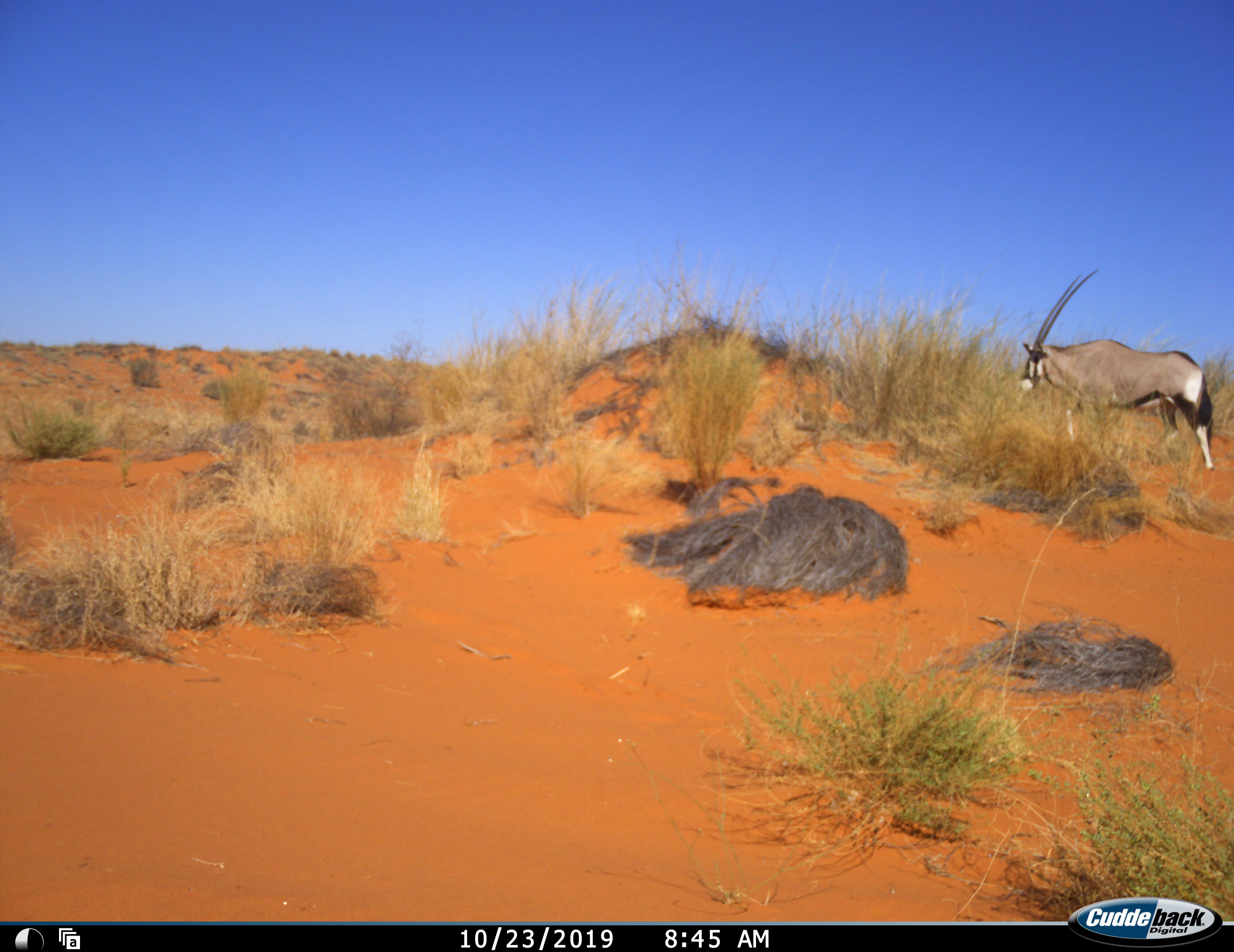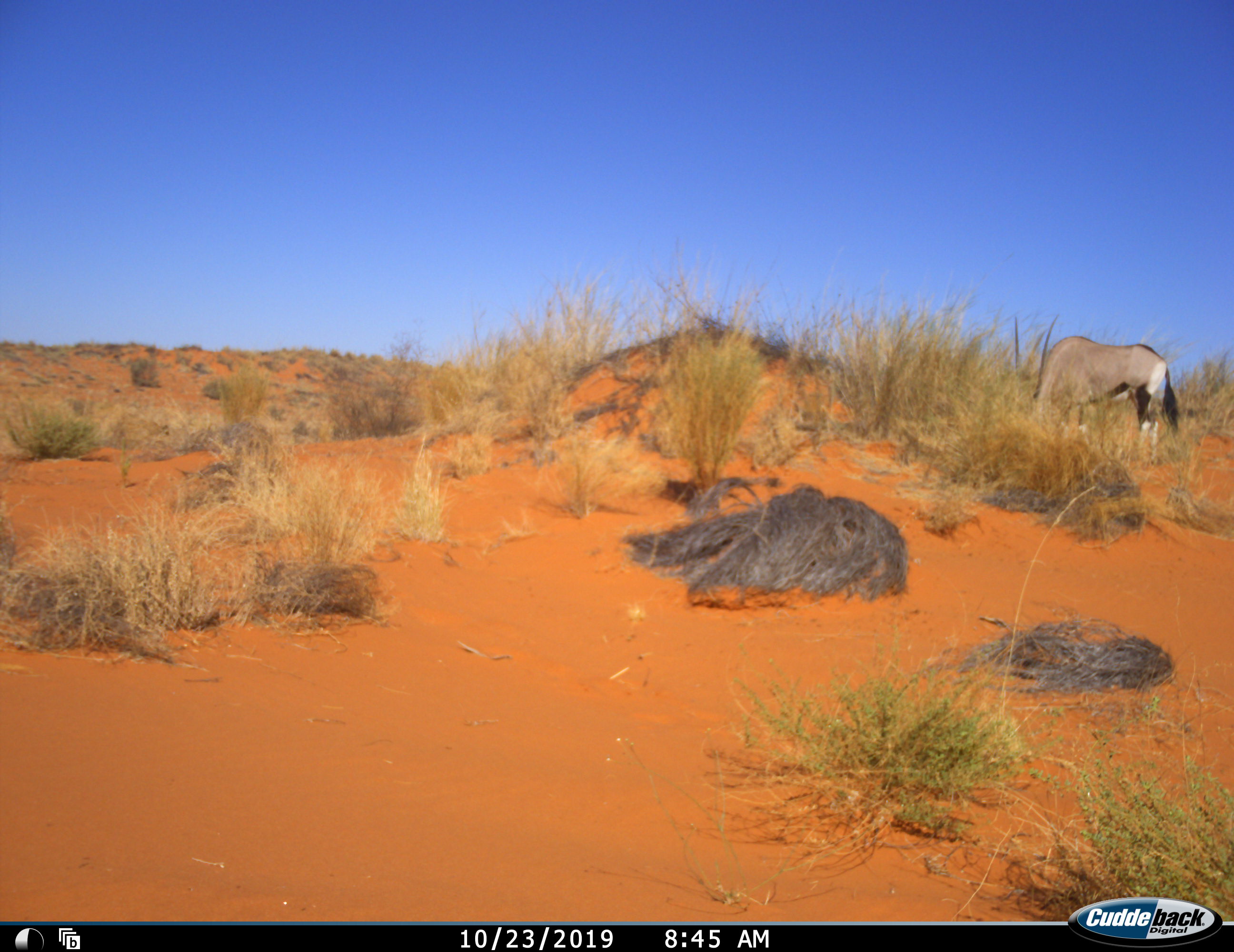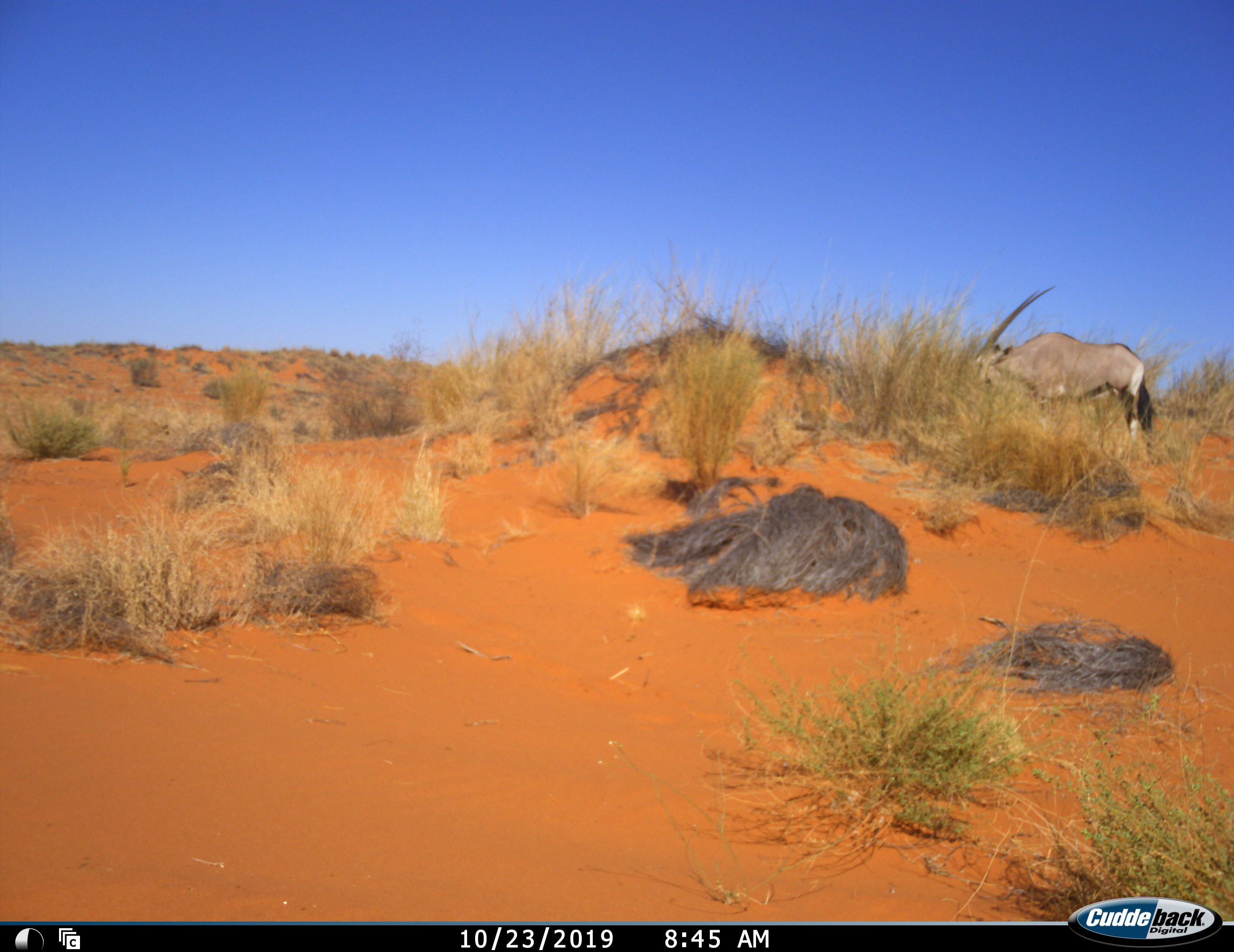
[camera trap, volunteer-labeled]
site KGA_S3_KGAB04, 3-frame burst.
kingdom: Animalia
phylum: Chordata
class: Mammalia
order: Artiodactyla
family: Bovidae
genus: Oryx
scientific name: Oryx gazella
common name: gemsbok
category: oryx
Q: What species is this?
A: Oryx (gemsbok) (Oryx gazella).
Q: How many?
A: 1.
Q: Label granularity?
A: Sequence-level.